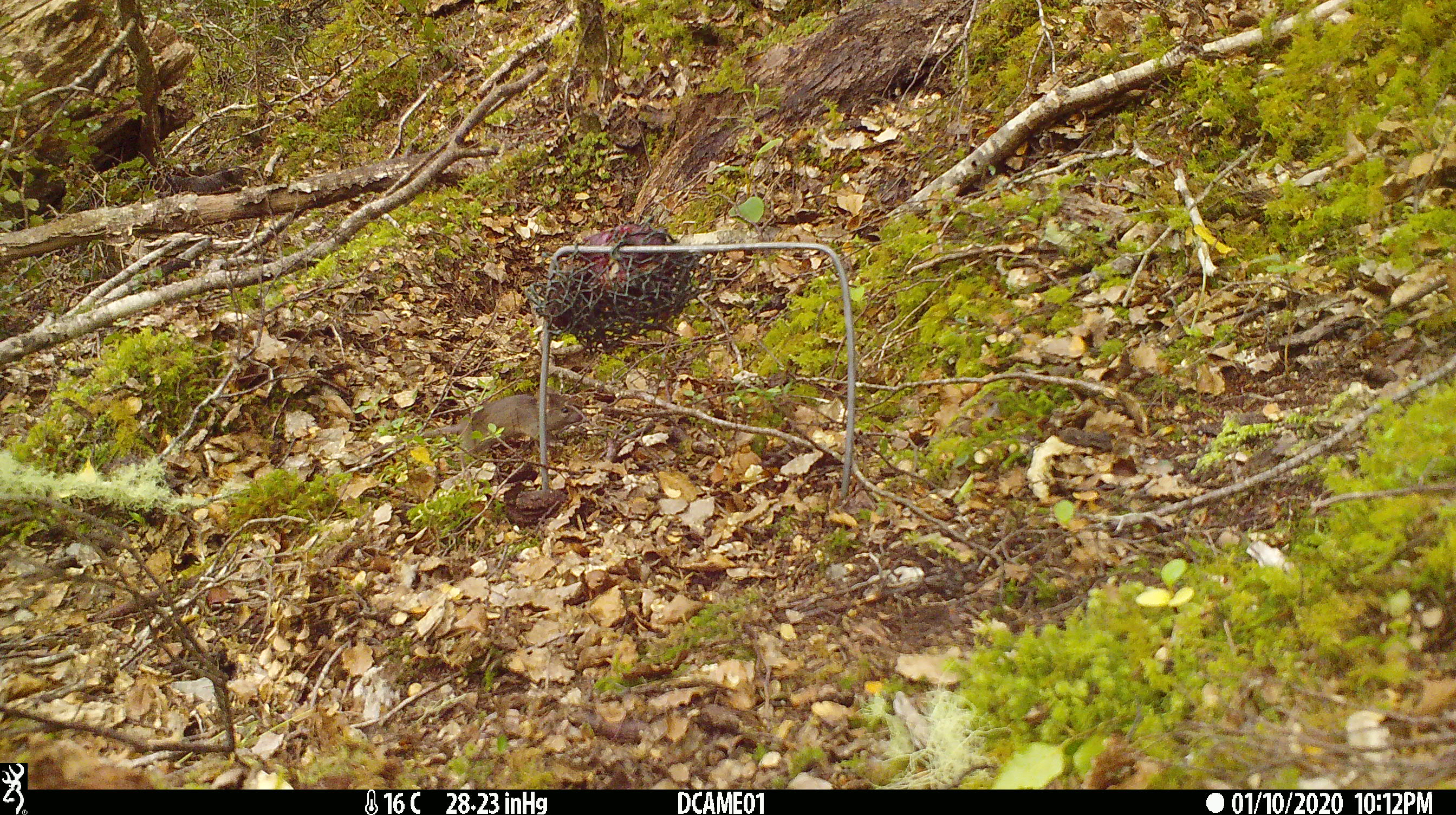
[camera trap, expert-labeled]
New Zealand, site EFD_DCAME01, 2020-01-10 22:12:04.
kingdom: Animalia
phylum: Chordata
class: Mammalia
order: Rodentia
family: Muridae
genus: Mus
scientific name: Mus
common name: mouse